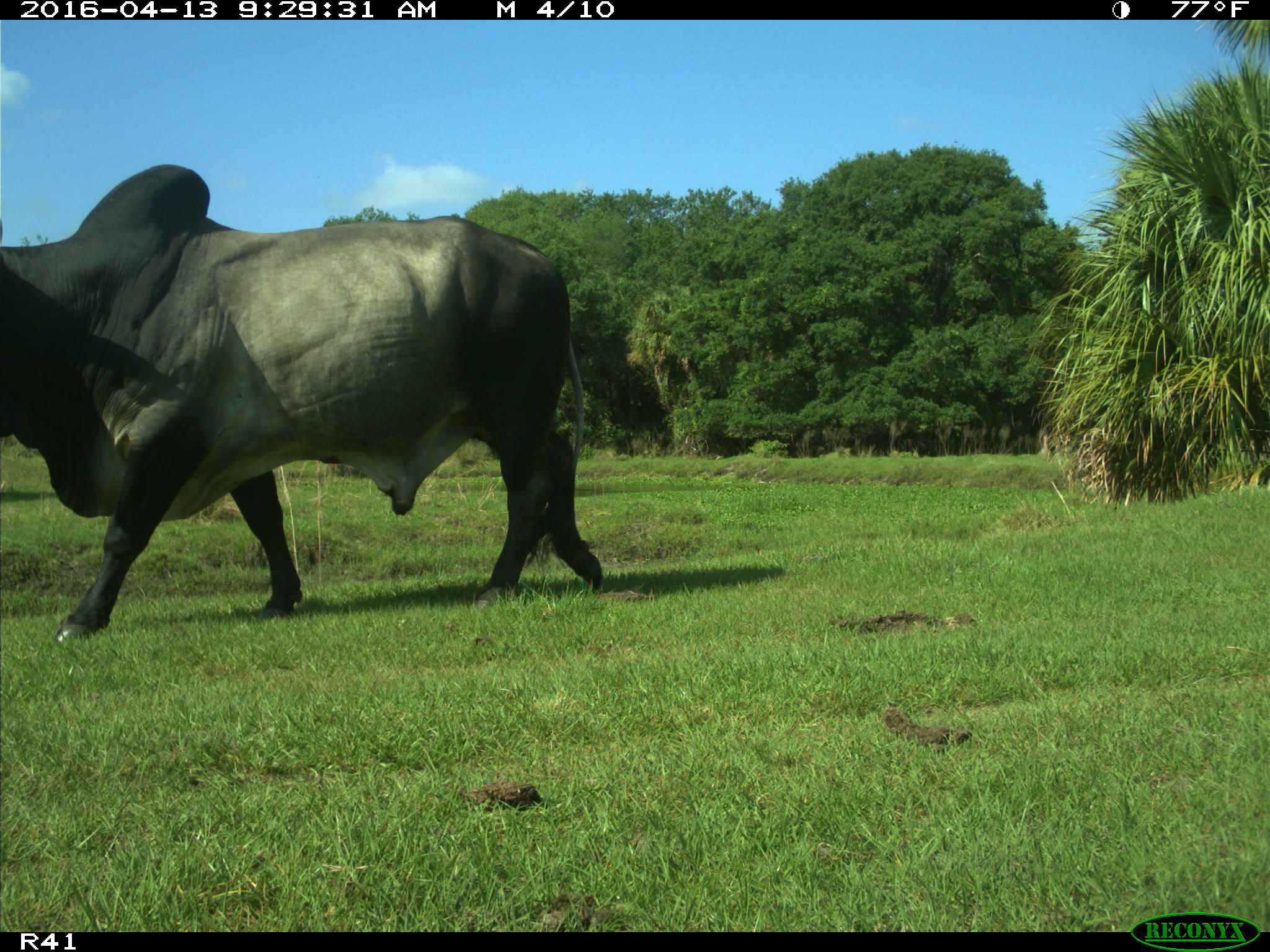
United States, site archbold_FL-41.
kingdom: Animalia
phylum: Chordata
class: Mammalia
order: Artiodactyla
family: Bovidae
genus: Bos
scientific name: Bos taurus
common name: domestic cow